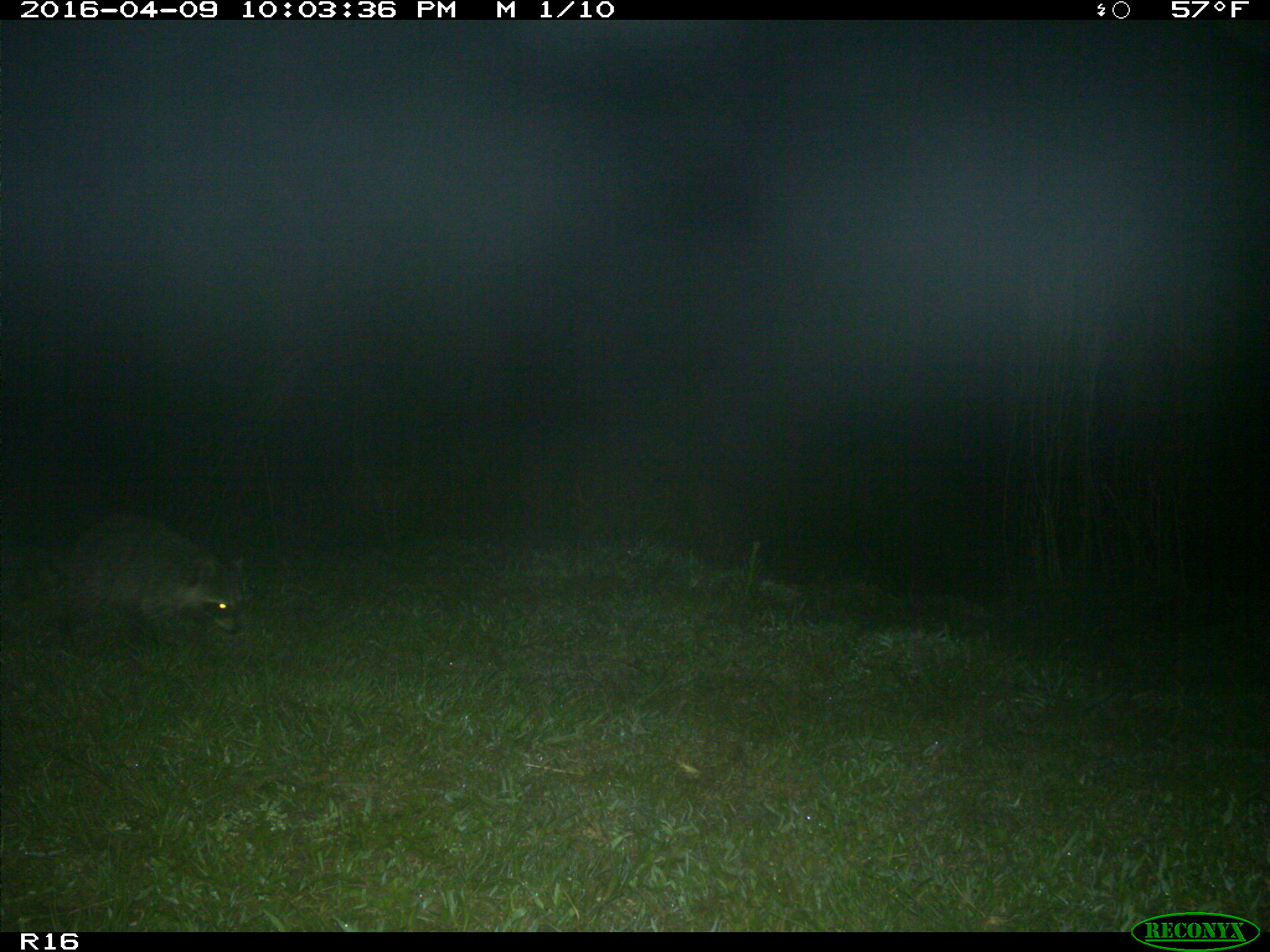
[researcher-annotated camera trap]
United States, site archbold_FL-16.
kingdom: Animalia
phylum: Chordata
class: Mammalia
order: Carnivora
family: Procyonidae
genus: Procyon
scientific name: Procyon lotor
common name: common raccoon